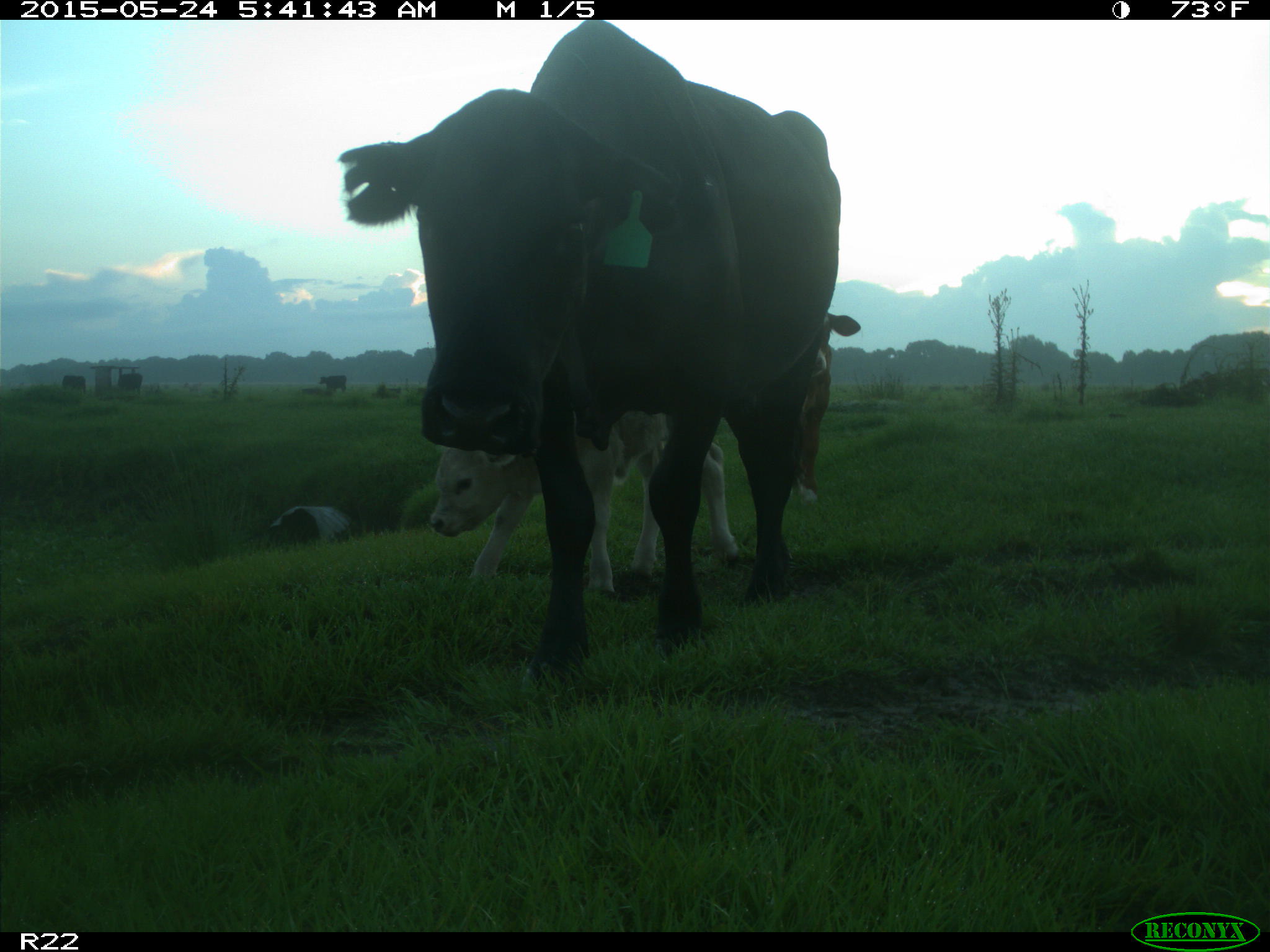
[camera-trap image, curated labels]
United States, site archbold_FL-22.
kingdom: Animalia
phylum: Chordata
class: Mammalia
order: Artiodactyla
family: Bovidae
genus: Bos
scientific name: Bos taurus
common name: domestic cow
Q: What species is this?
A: Bos taurus (domestic cow).